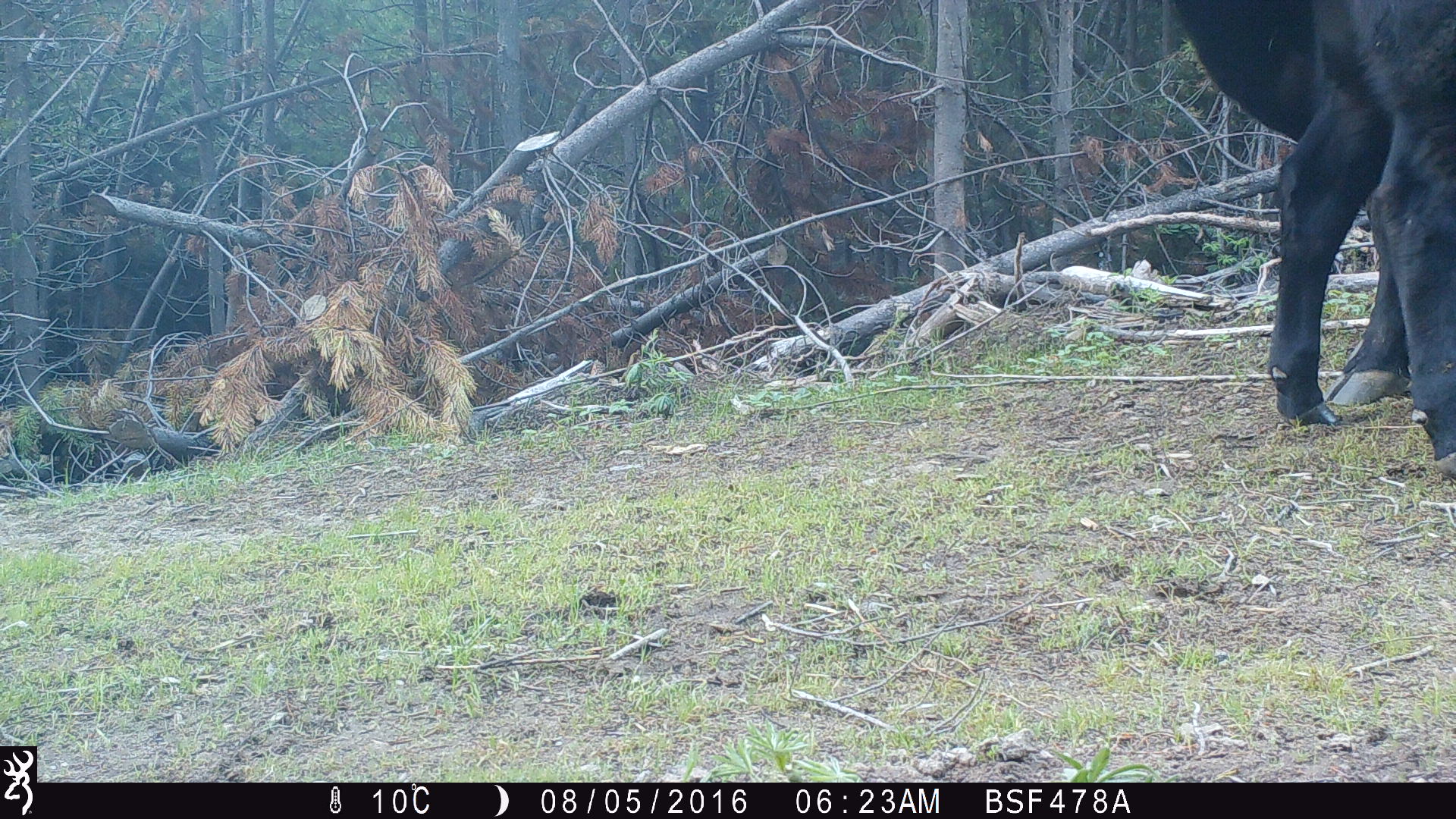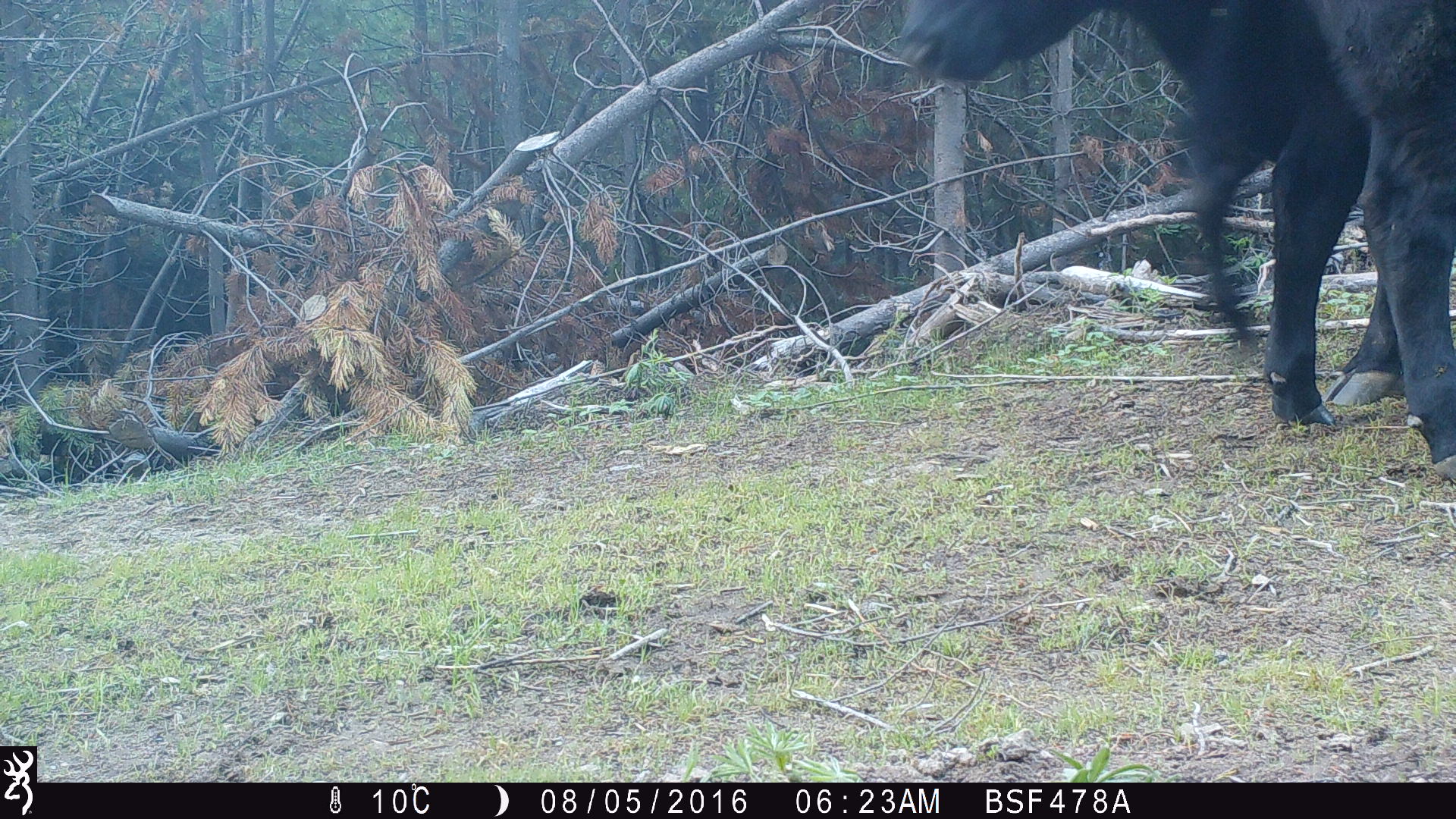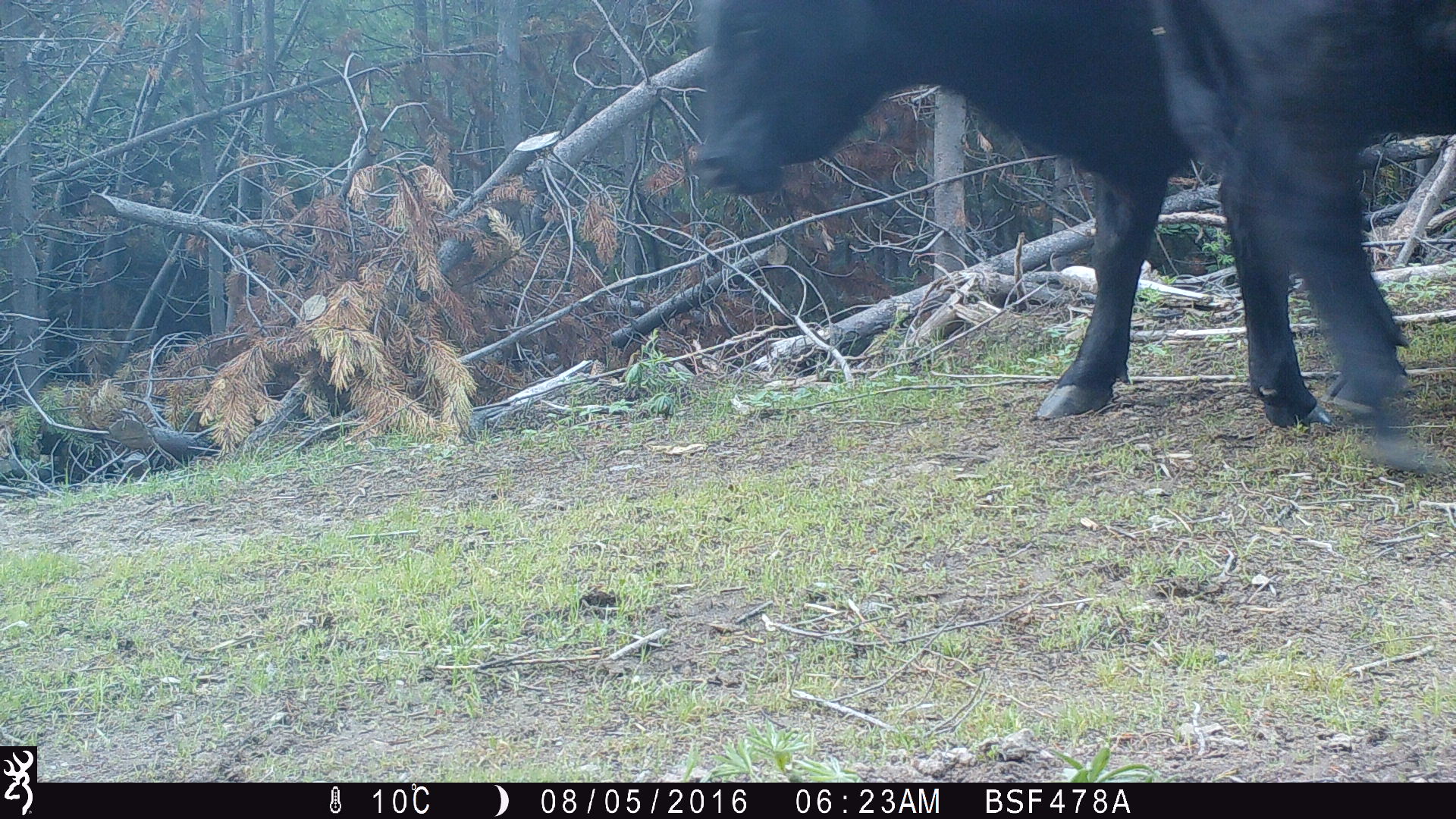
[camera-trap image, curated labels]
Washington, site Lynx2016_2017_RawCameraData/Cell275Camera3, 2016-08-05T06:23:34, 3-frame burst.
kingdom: Animalia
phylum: Chordata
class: Mammalia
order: Artiodactyla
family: Bovidae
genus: Bos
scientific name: Bos taurus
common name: domestic cattle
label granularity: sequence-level